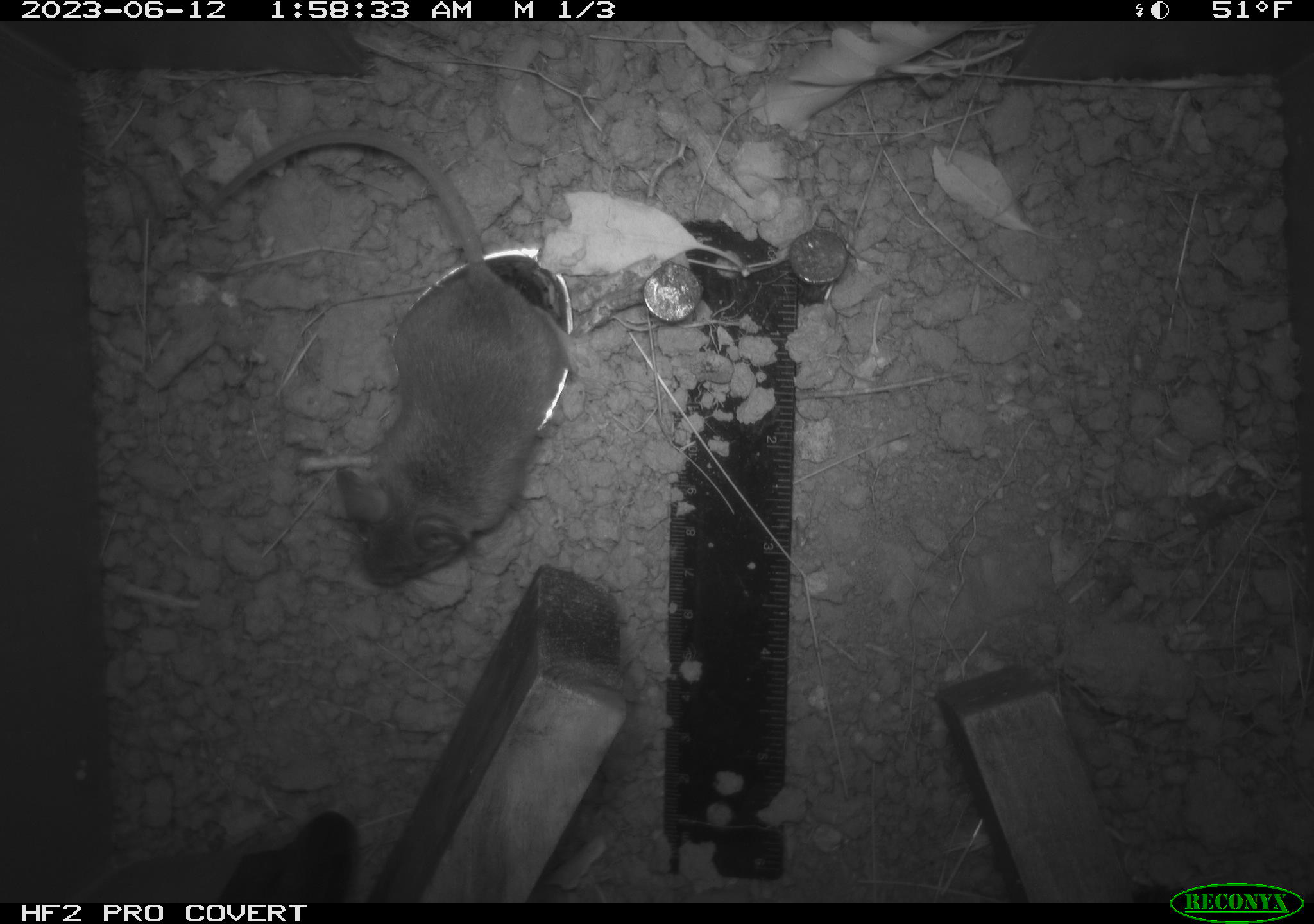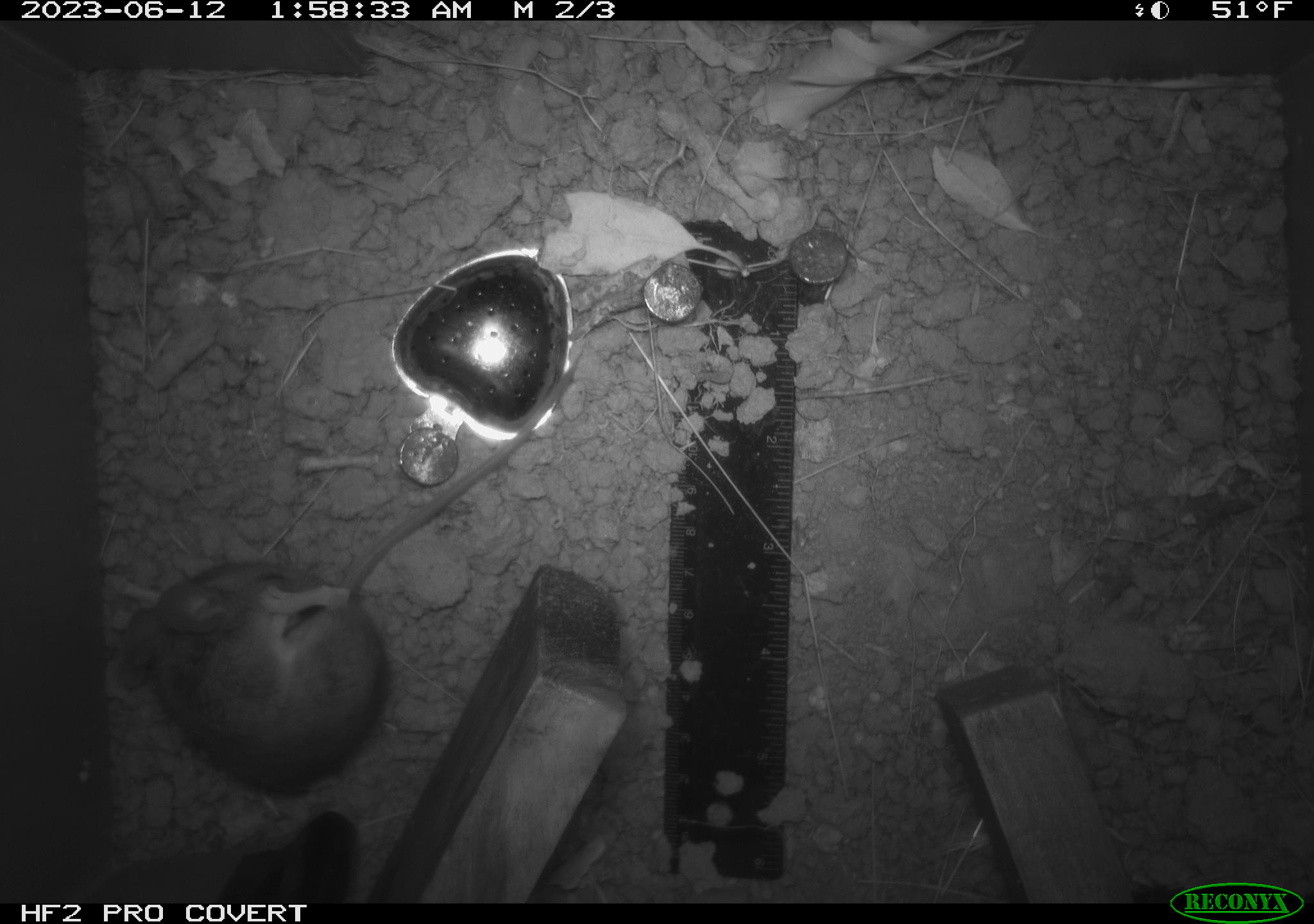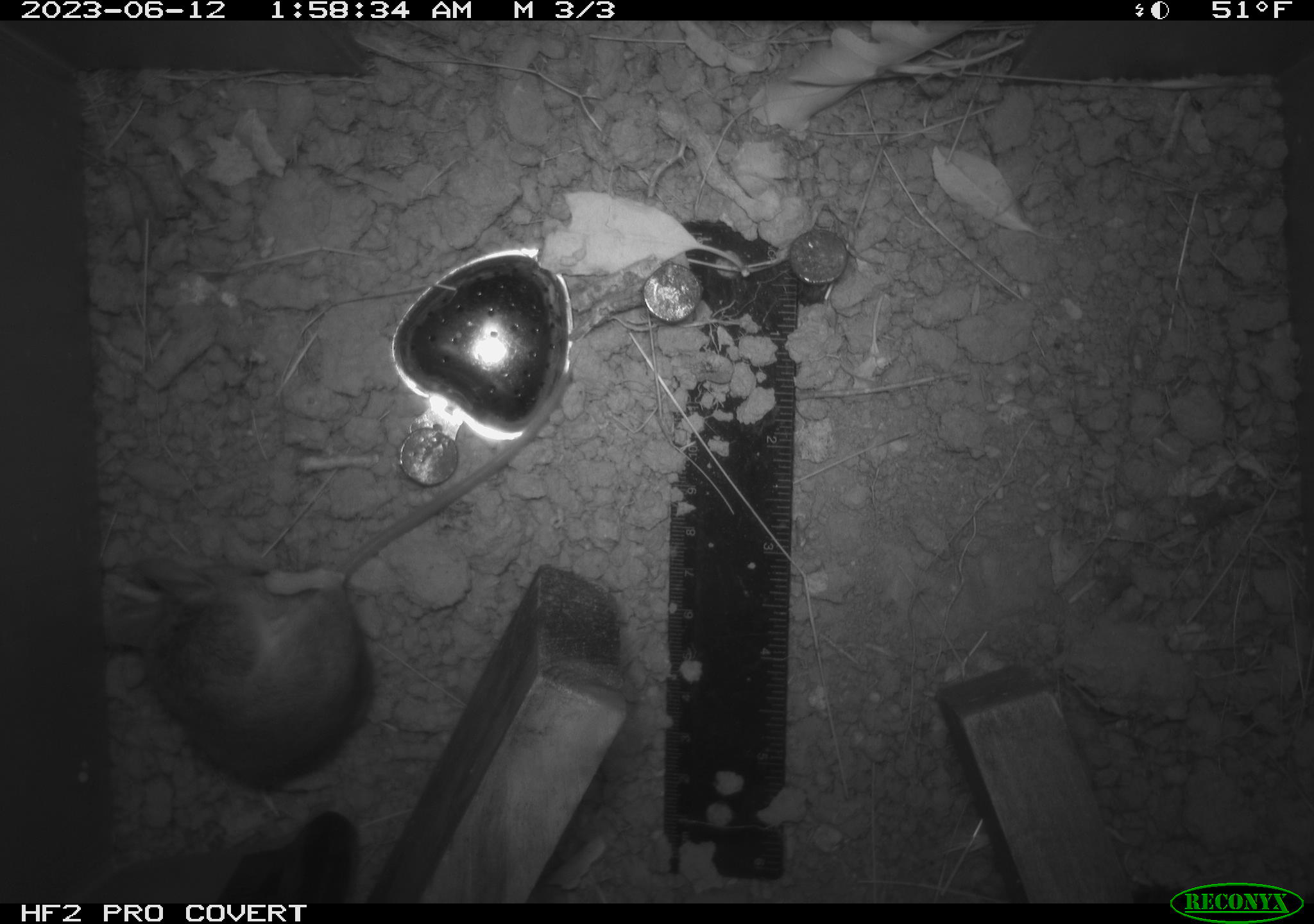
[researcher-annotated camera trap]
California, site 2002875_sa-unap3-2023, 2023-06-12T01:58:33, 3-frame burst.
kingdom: Animalia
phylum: Chordata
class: Mammalia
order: Rodentia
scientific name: Rodentia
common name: mouse species